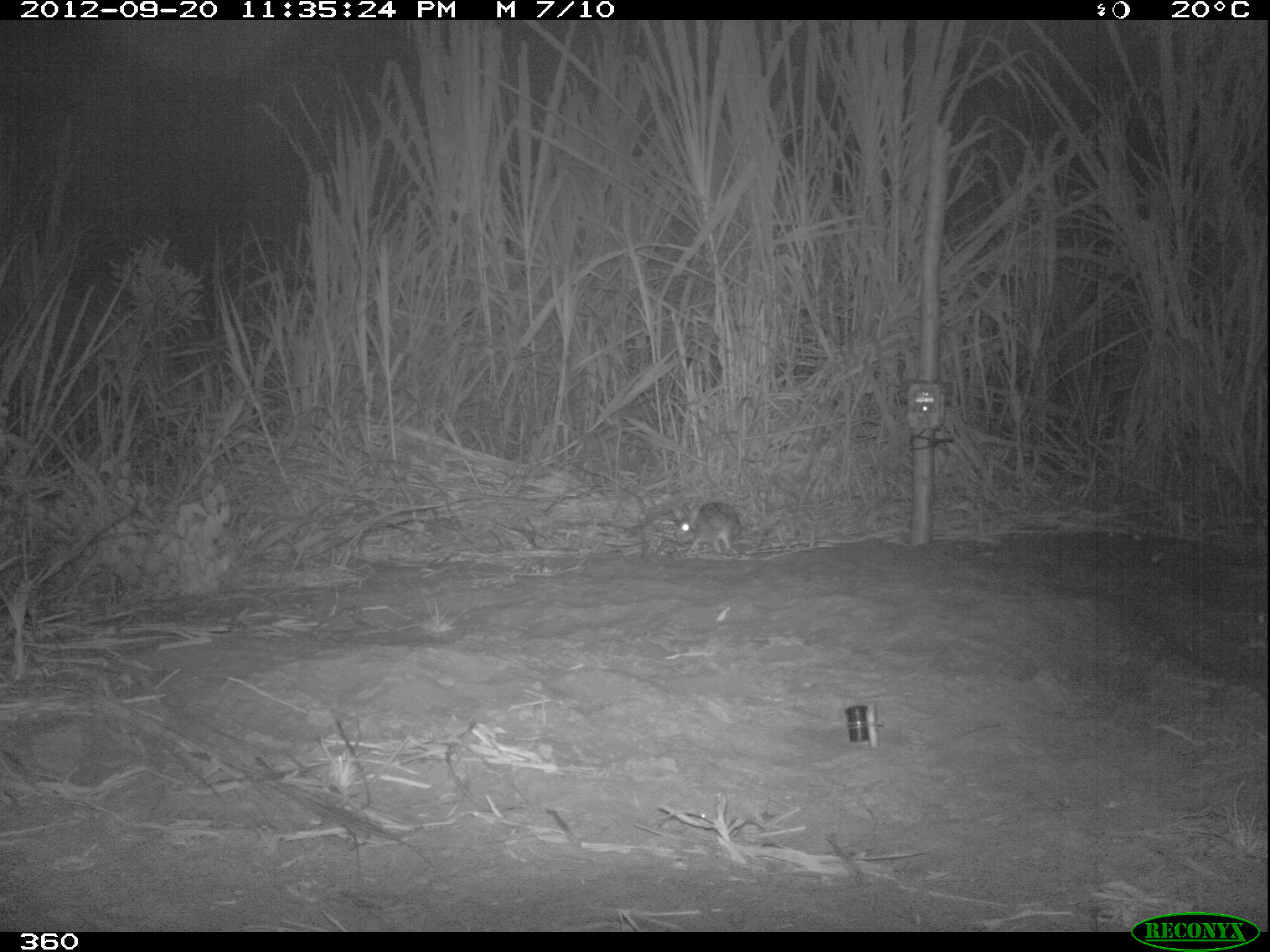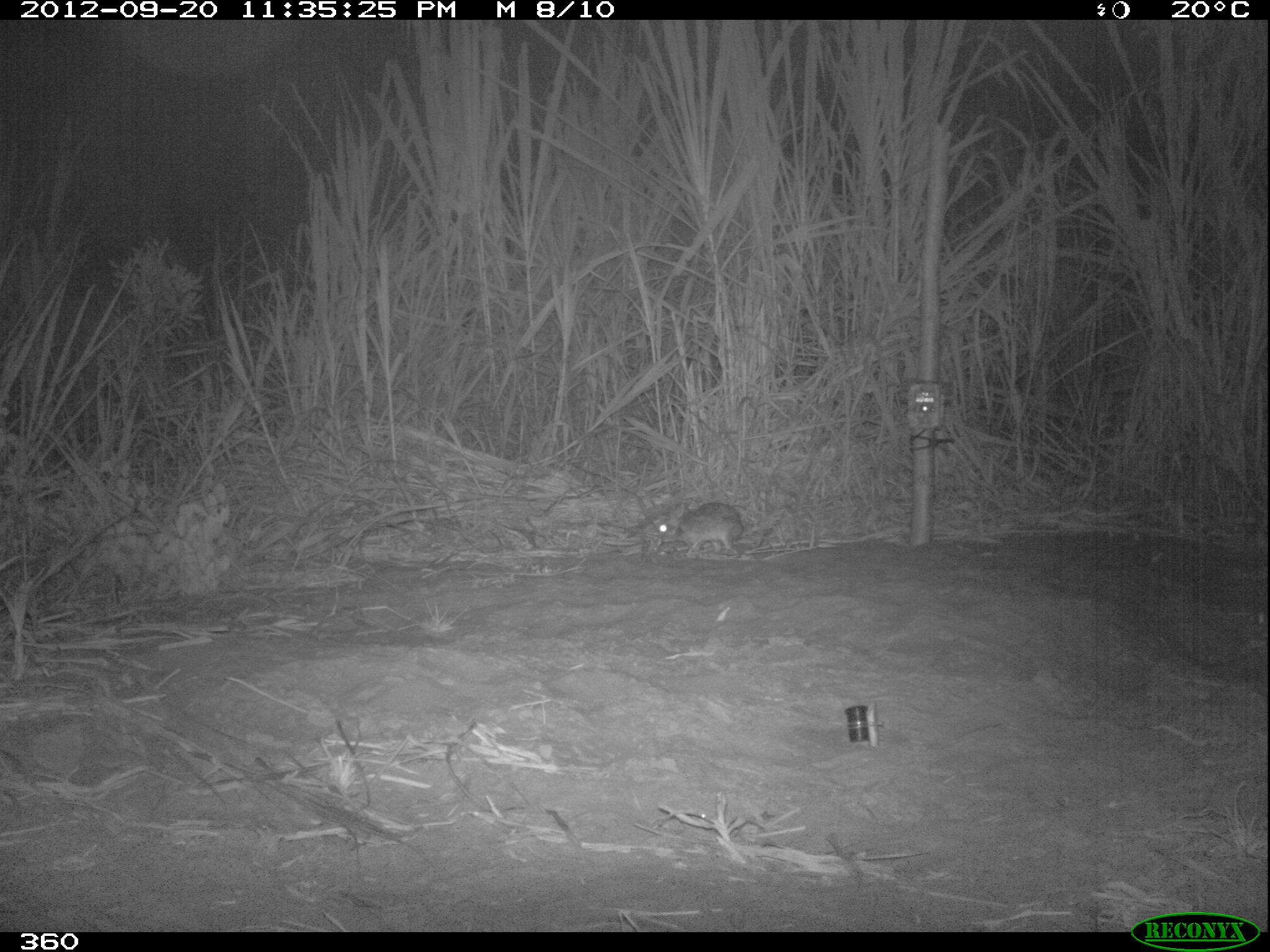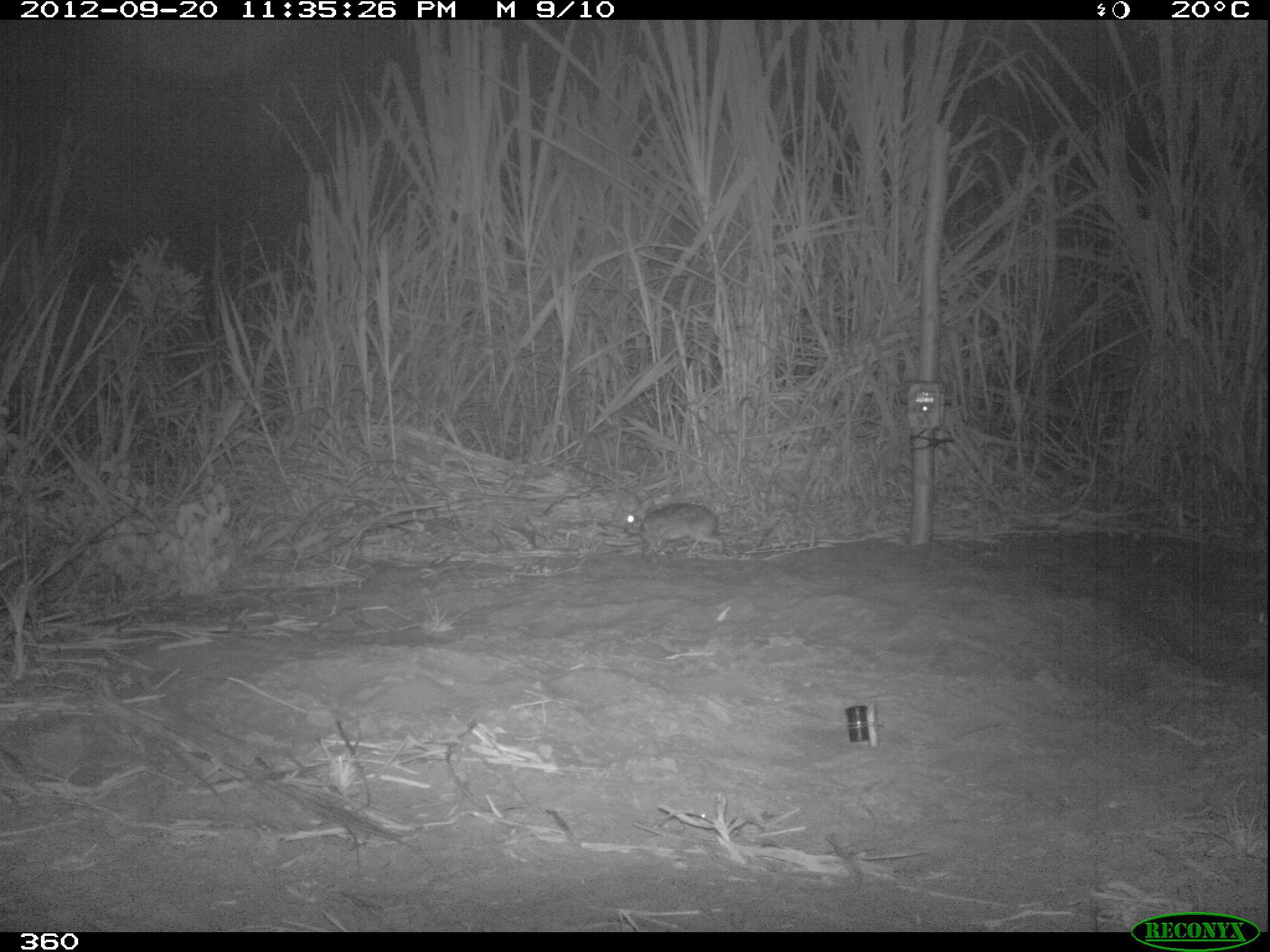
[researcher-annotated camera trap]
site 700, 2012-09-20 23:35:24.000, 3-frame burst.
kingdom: Animalia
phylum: Chordata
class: Mammalia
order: Lagomorpha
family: Leporidae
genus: Sylvilagus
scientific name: Sylvilagus brasiliensis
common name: tapeti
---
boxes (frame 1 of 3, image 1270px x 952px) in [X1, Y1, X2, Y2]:
sylvilagus brasiliensis: [673, 502, 739, 556]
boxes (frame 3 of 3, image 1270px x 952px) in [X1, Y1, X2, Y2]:
sylvilagus brasiliensis: [623, 496, 726, 558]